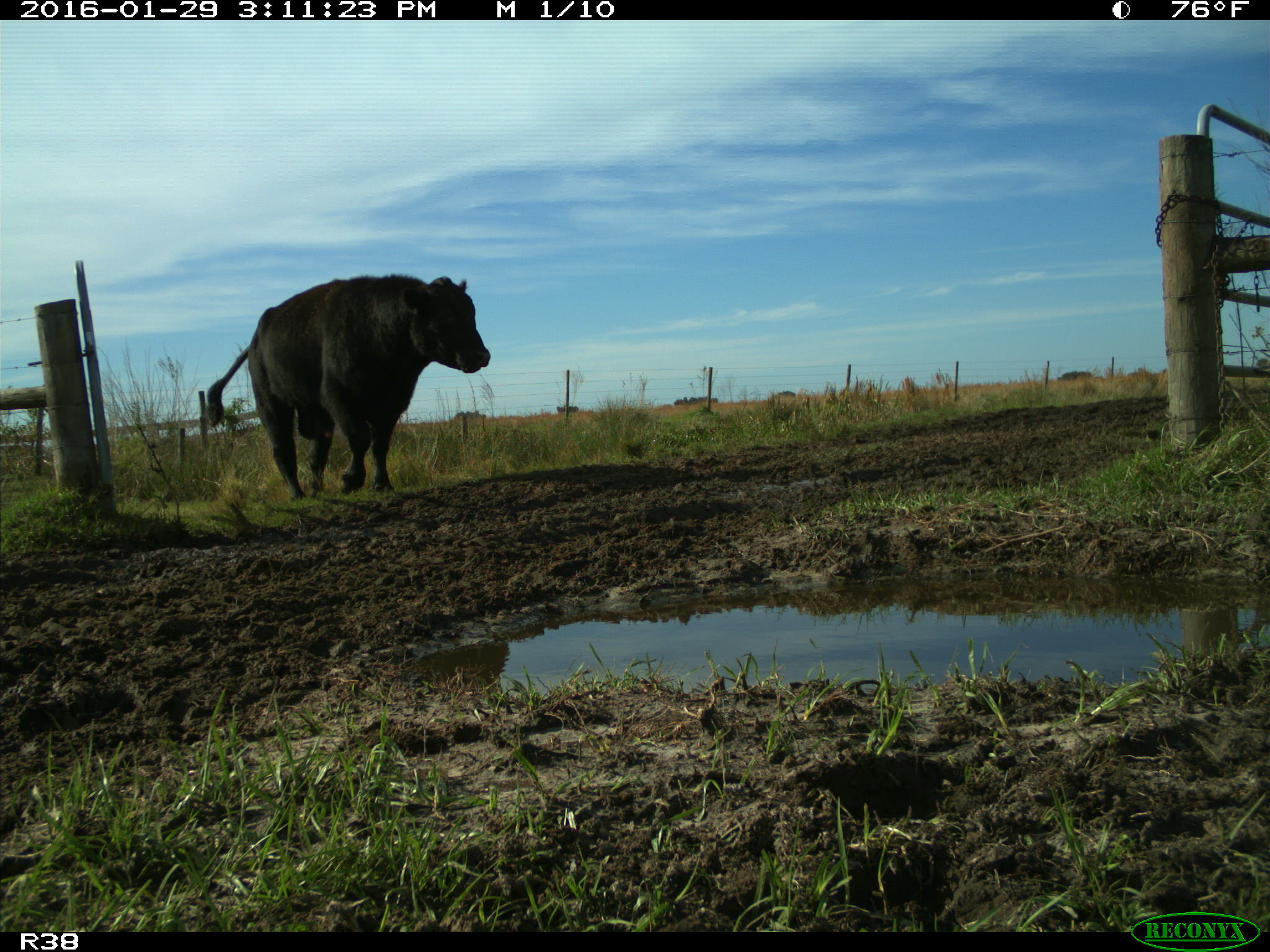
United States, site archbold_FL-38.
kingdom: Animalia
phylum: Chordata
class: Mammalia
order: Artiodactyla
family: Bovidae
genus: Bos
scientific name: Bos taurus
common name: domestic cow